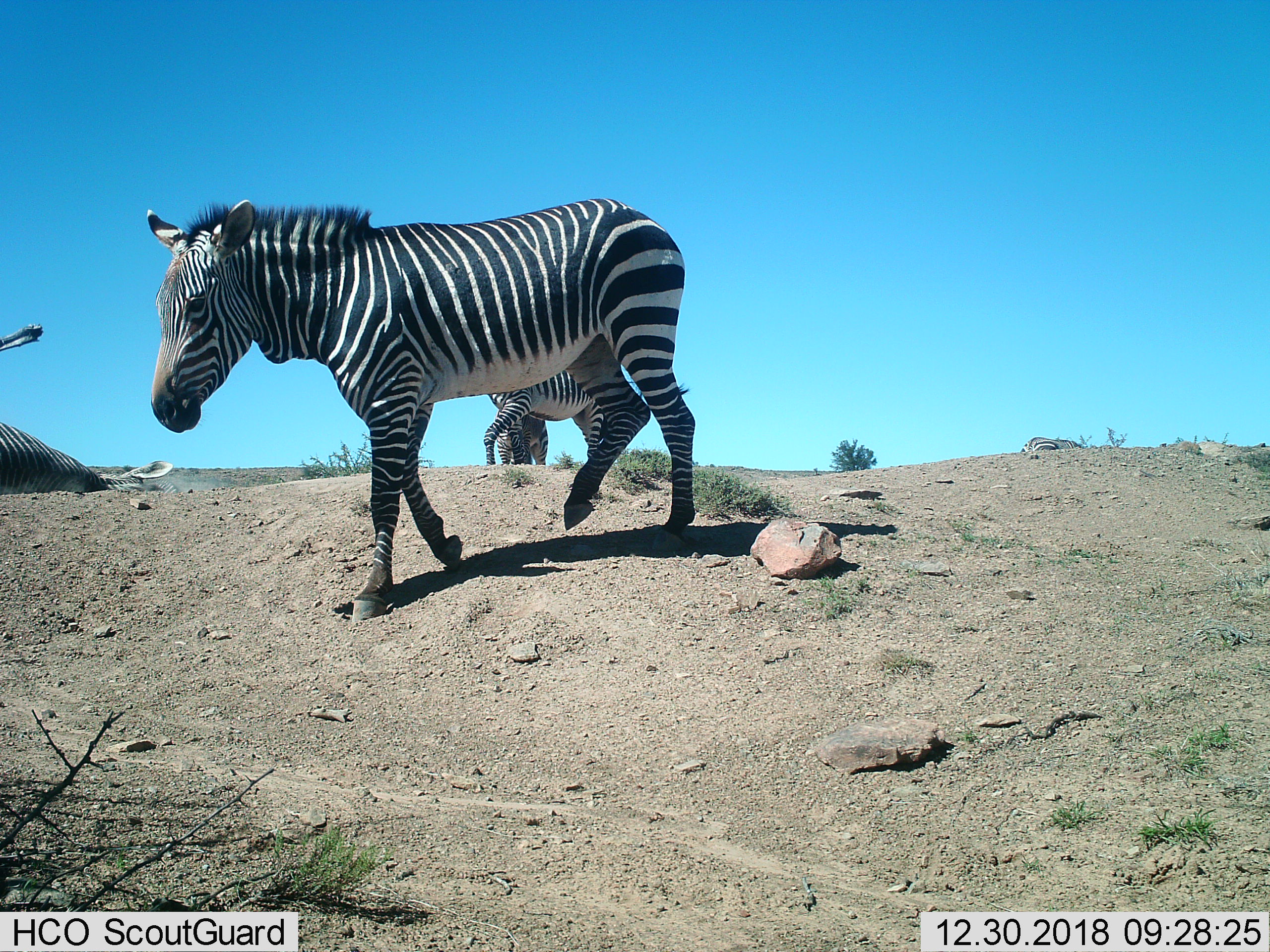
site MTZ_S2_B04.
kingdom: Animalia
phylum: Chordata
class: Mammalia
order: Perissodactyla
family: Equidae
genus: Equus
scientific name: Equus zebra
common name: mountain zebra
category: zebramountain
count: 4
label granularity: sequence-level